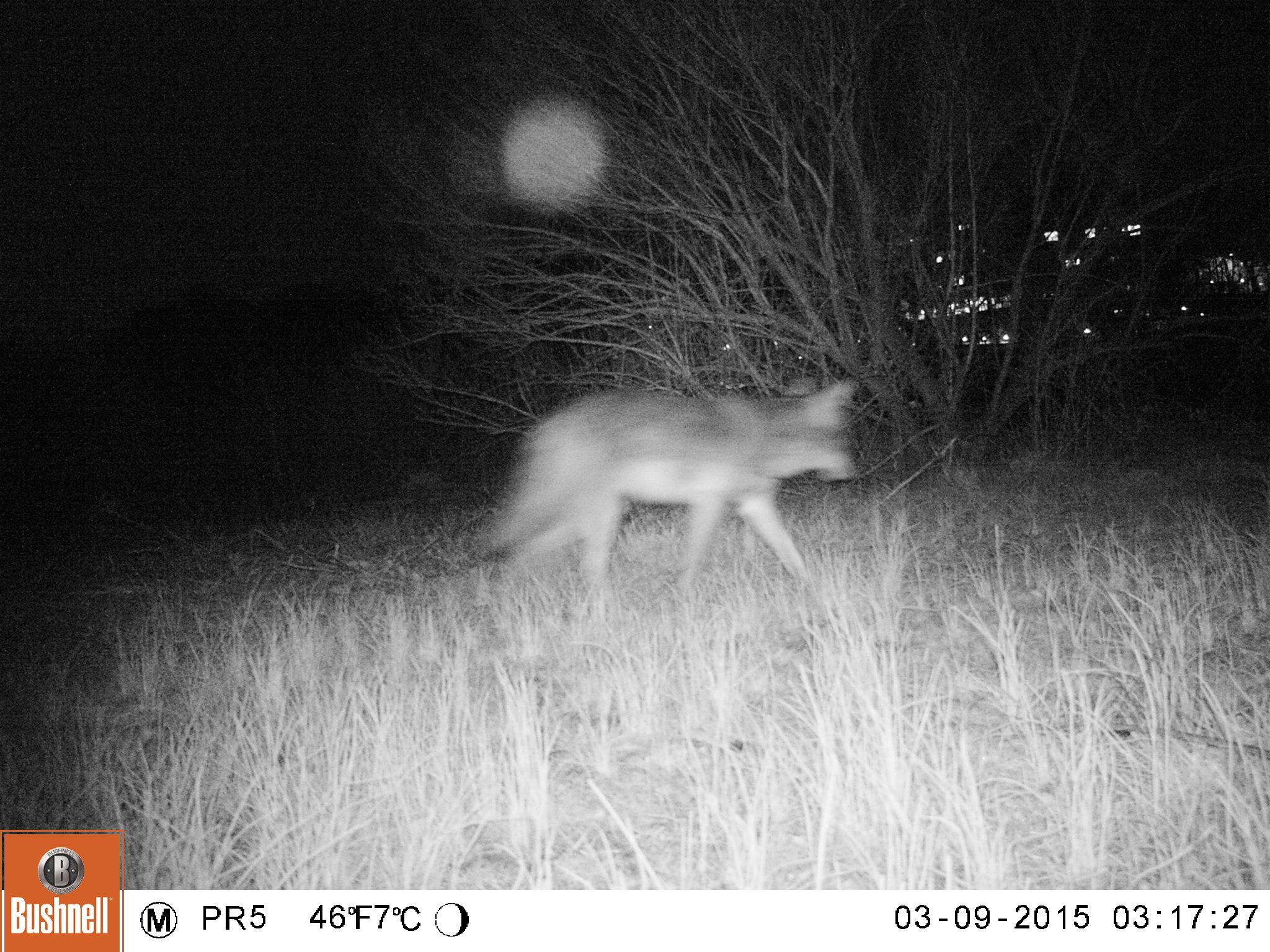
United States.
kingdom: Animalia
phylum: Chordata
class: Mammalia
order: Carnivora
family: Canidae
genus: Canis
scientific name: Canis latrans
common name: coyote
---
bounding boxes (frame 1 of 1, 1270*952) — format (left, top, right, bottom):
Coyote: (472, 381, 868, 639)